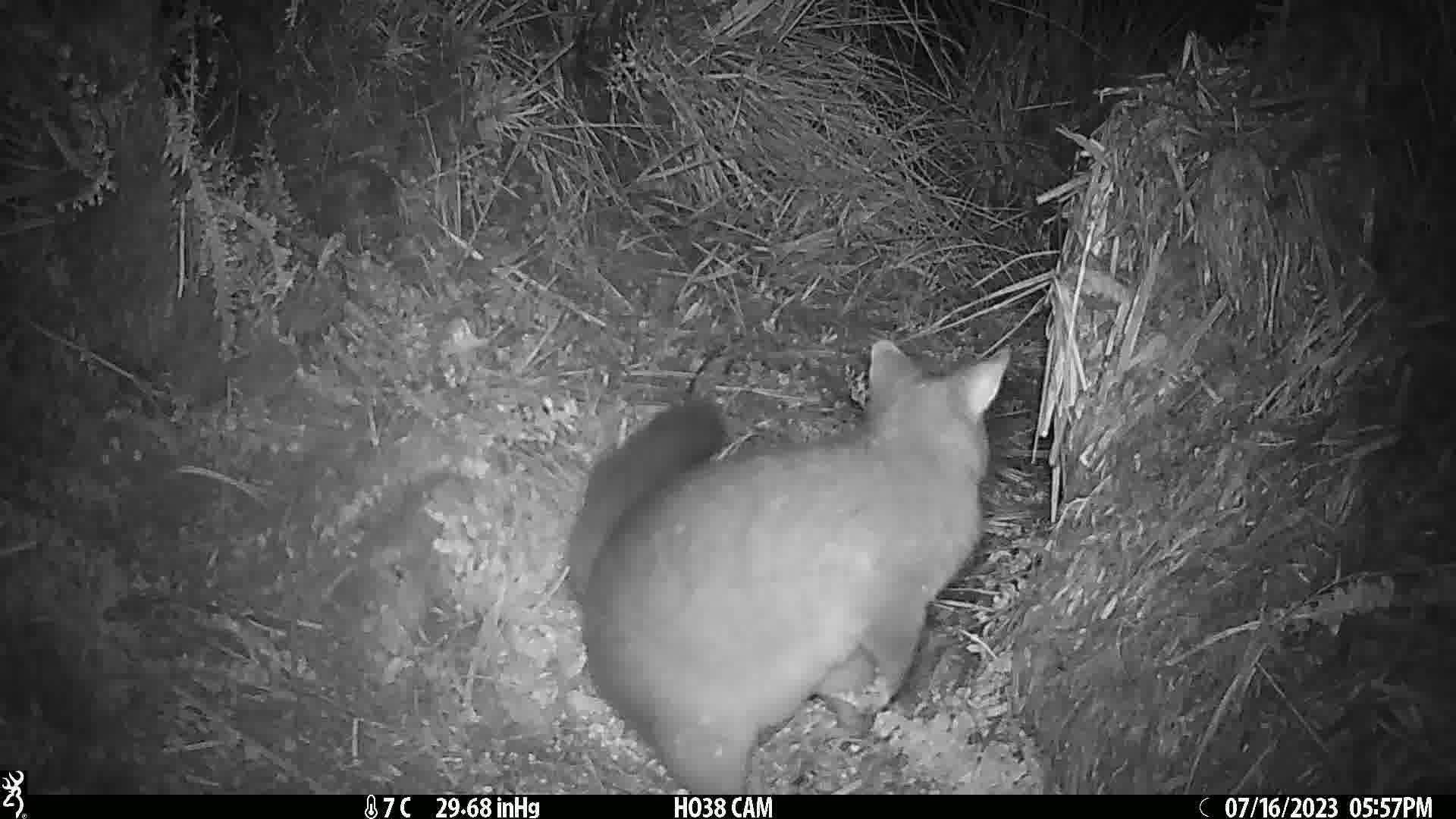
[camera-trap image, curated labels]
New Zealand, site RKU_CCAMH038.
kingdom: Animalia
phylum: Chordata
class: Mammalia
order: Diprotodontia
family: Phalangeridae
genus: Trichosurus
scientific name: Trichosurus vulpecula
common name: common brushtail possum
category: possum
Possum (common brushtail possum) (Trichosurus vulpecula).